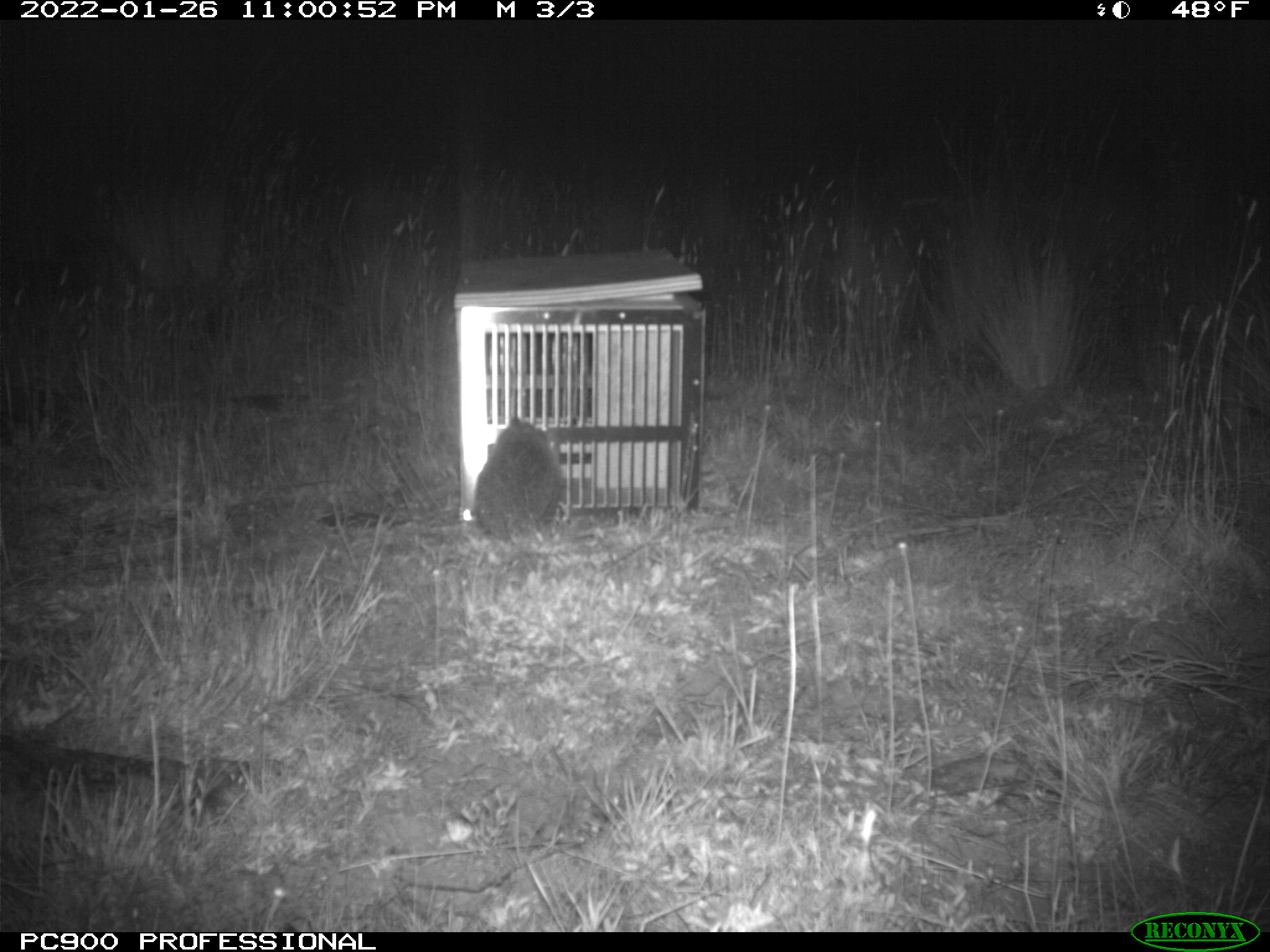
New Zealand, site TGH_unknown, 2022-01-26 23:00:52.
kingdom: Animalia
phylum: Chordata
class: Mammalia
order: Eulipotyphla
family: Erinaceidae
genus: Erinaceus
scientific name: Erinaceus europaeus europaeus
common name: european hedgehog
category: hedgehog